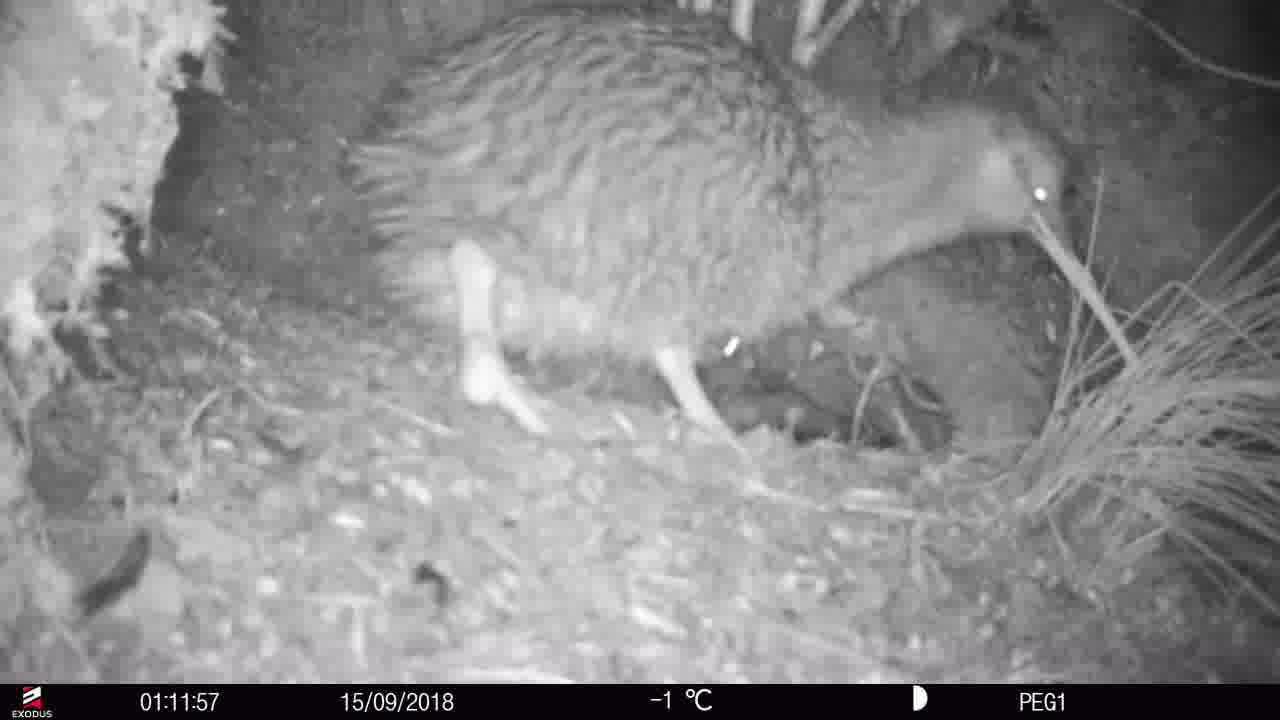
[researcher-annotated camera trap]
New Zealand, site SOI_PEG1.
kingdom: Animalia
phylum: Chordata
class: Aves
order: Apterygiformes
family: Apterygidae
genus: Apteryx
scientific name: Apteryx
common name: kiwi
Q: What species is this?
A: Kiwi (Apteryx).